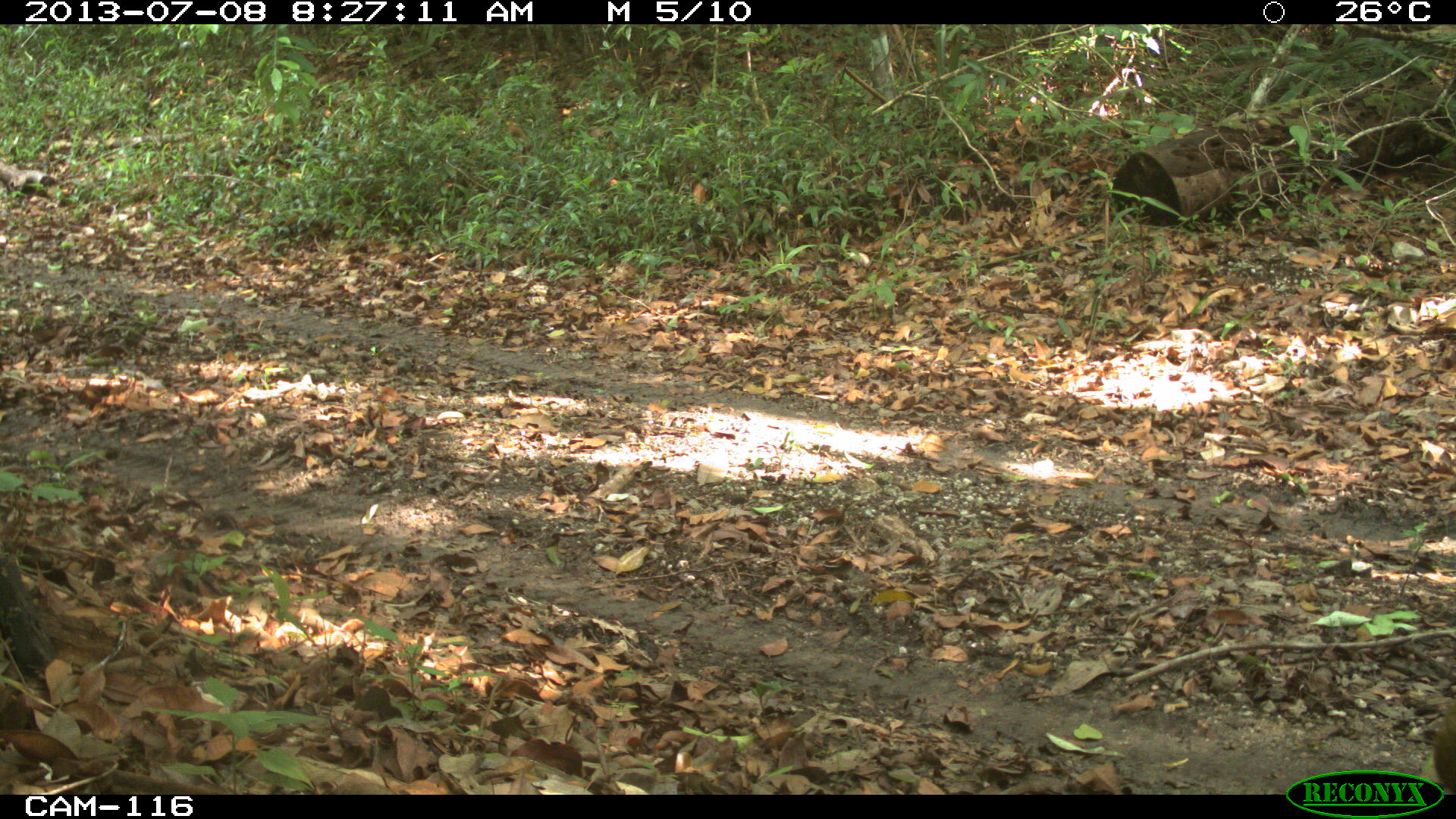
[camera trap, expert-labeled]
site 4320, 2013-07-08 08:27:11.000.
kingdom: Animalia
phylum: Chordata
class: Mammalia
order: Rodentia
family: Dasyproctidae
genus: Dasyprocta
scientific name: Dasyprocta punctata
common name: central american agouti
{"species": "Dasyprocta punctata (central american agouti)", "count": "1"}